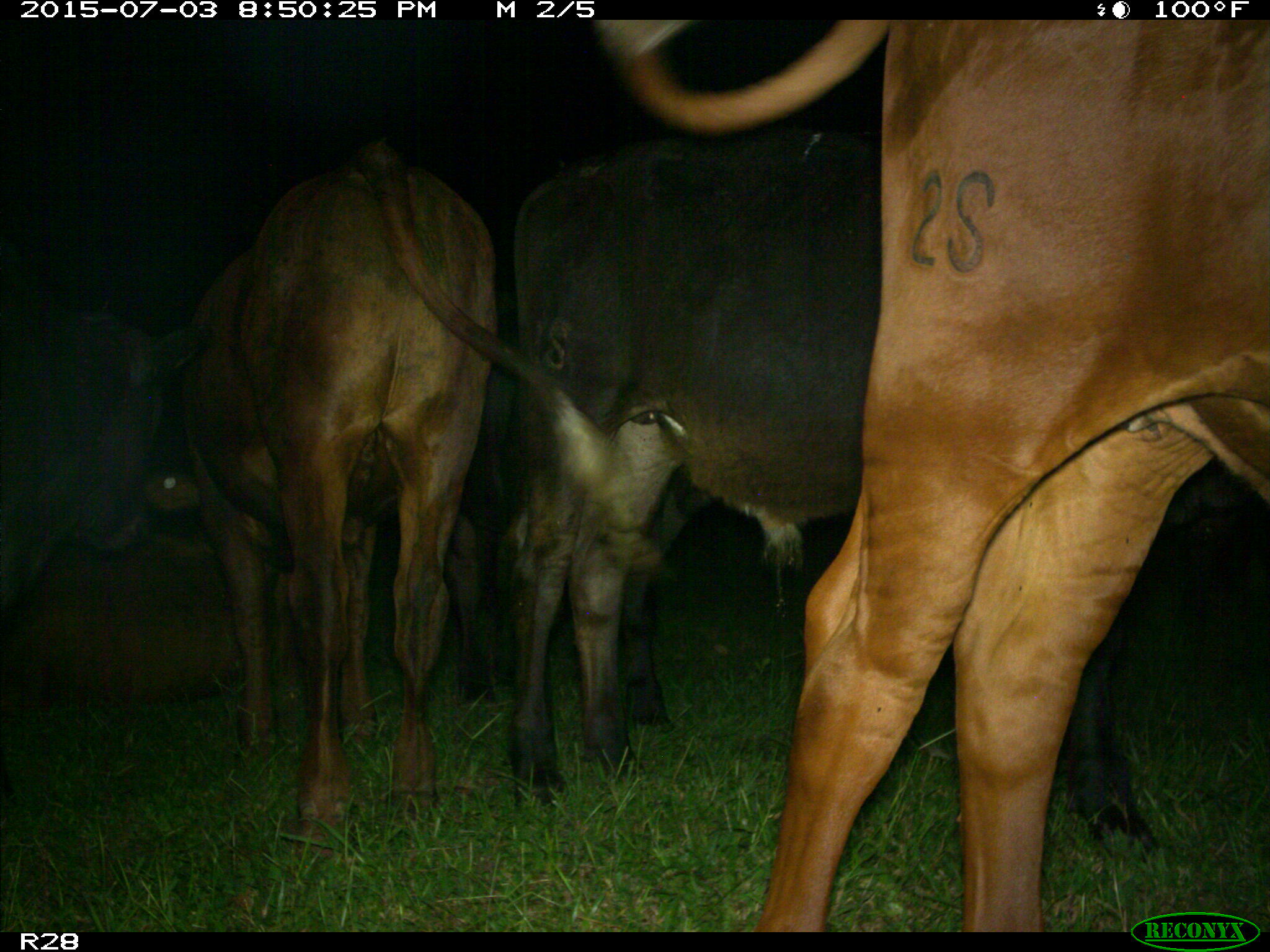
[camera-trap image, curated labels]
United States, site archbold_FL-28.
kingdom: Animalia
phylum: Chordata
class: Mammalia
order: Artiodactyla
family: Bovidae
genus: Bos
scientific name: Bos taurus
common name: domestic cow